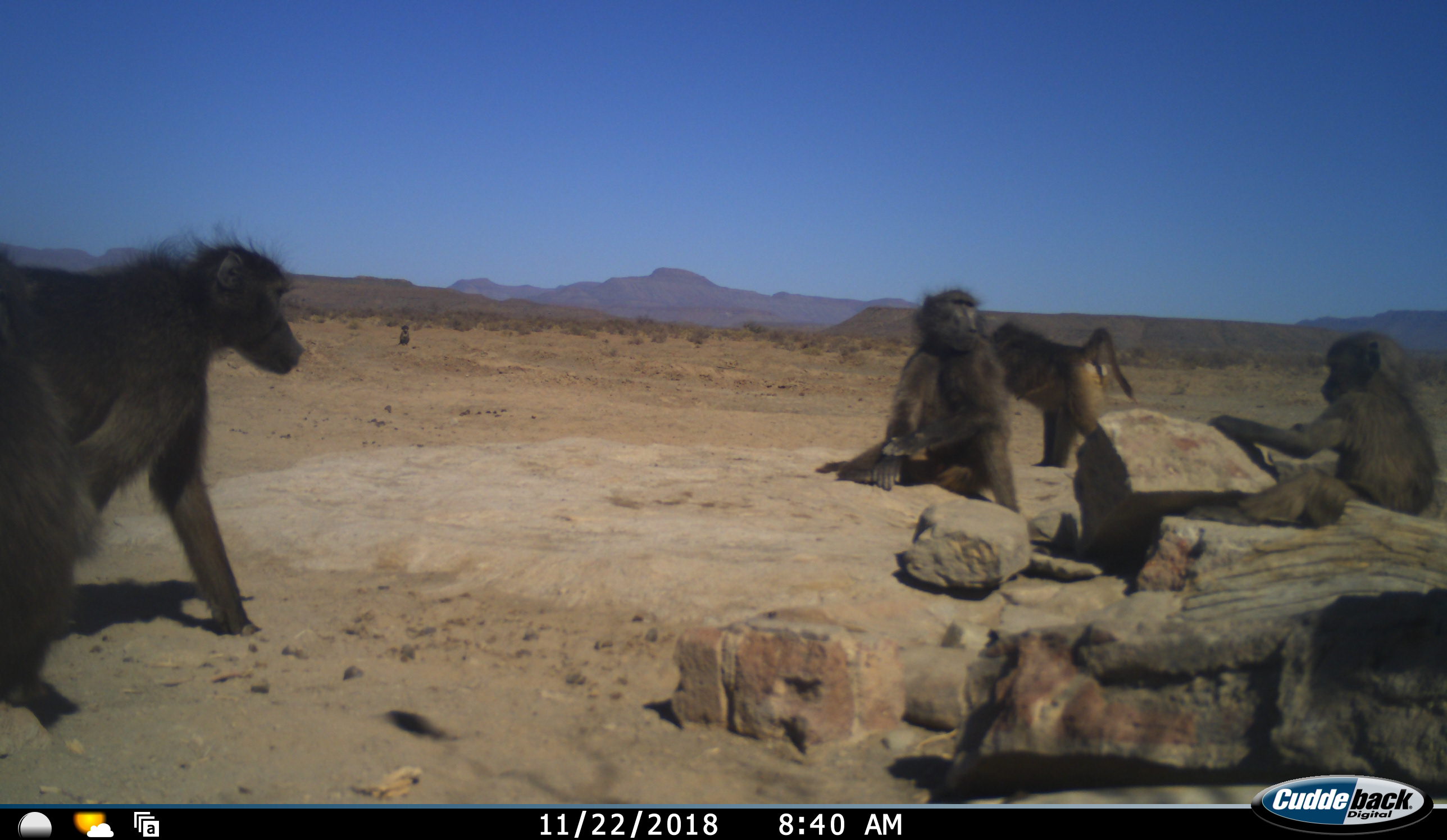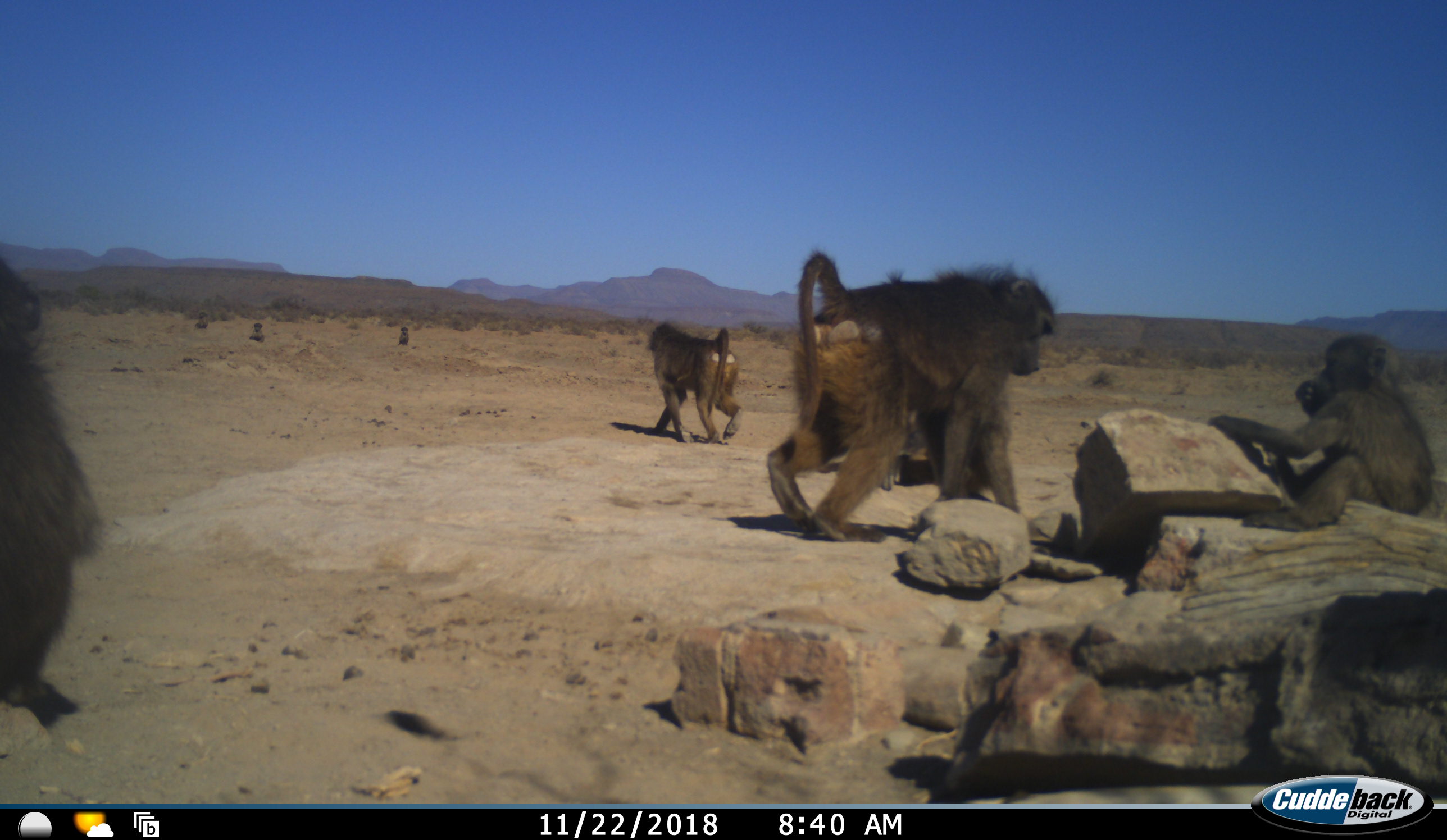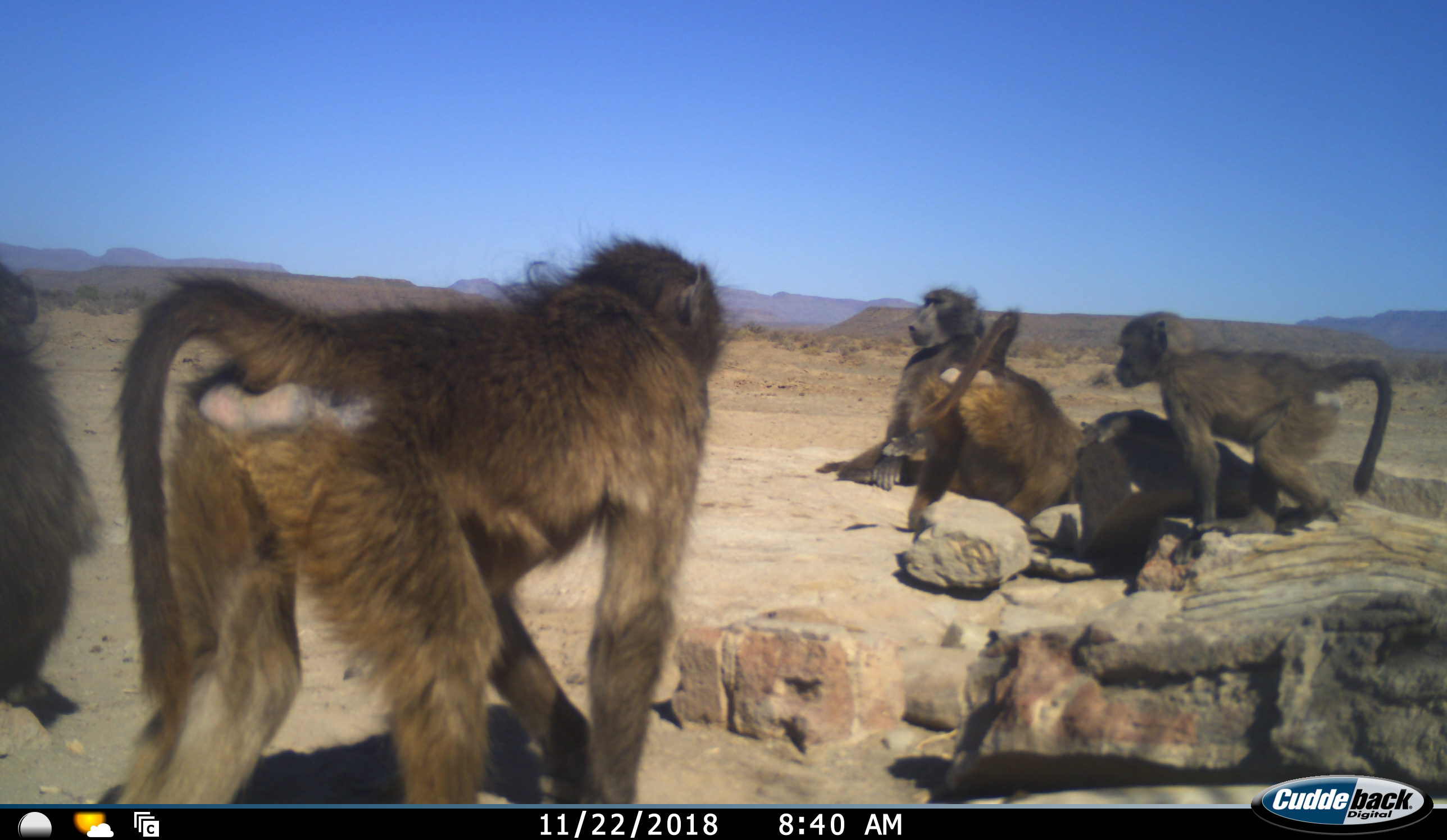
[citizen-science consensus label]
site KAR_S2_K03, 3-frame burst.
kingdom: Animalia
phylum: Chordata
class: Mammalia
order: Primates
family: Cercopithecidae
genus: Papio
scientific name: Papio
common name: baboon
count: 8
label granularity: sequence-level